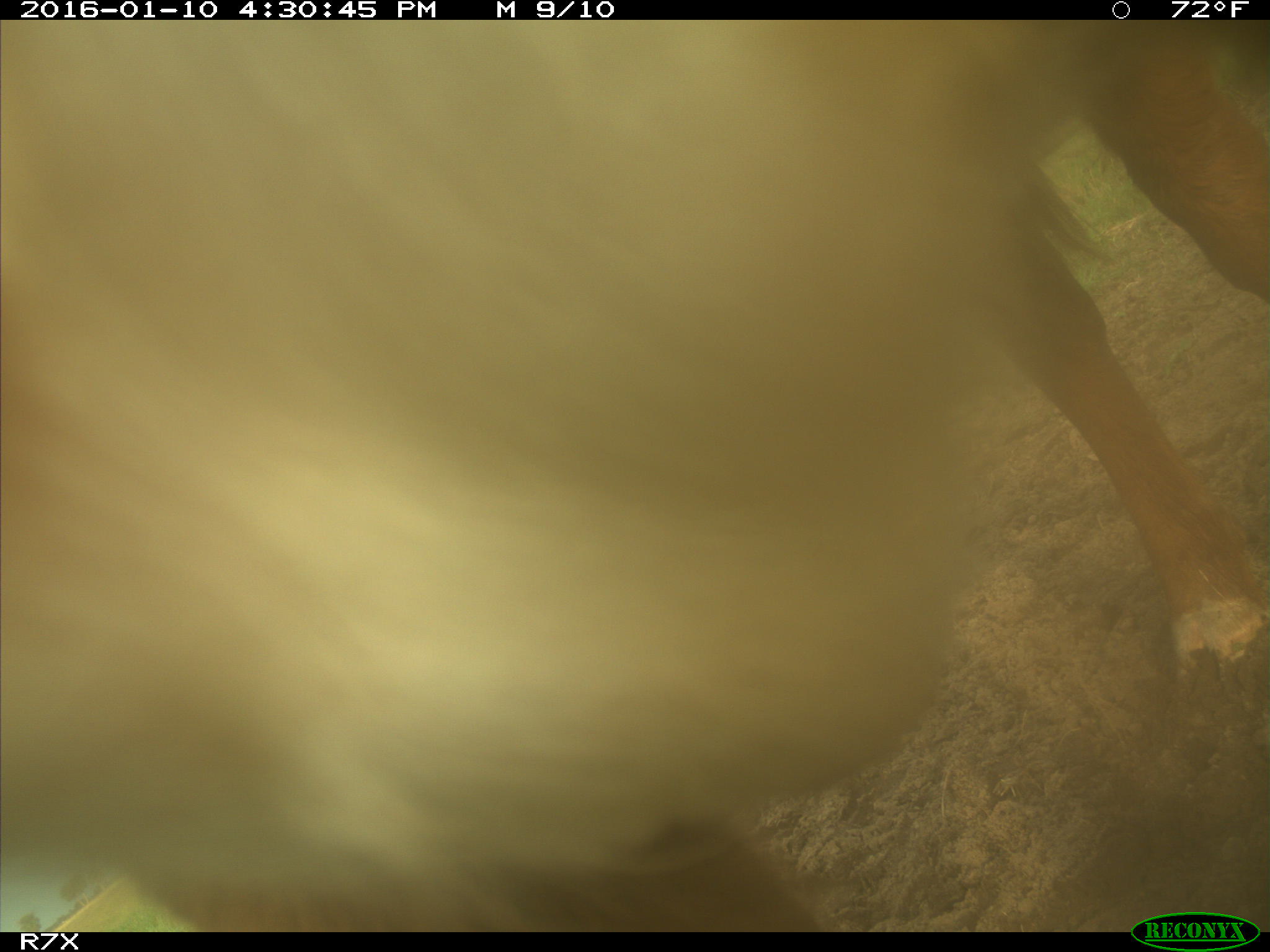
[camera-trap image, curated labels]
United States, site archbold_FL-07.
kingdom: Animalia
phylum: Chordata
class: Mammalia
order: Artiodactyla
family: Bovidae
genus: Bos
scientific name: Bos taurus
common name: domestic cow